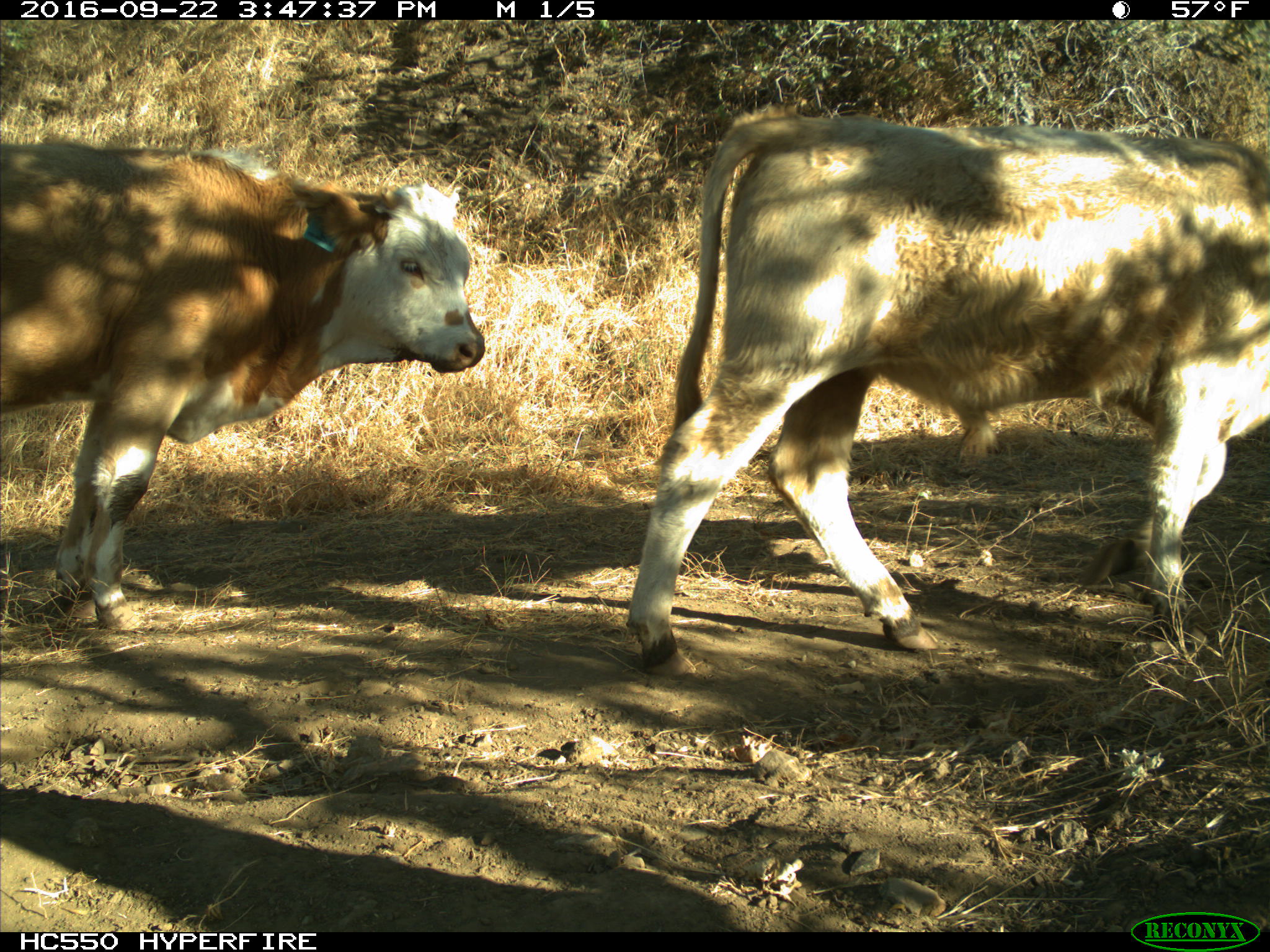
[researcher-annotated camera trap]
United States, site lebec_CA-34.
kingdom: Animalia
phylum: Chordata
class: Mammalia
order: Artiodactyla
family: Bovidae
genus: Bos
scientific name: Bos taurus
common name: domestic cow